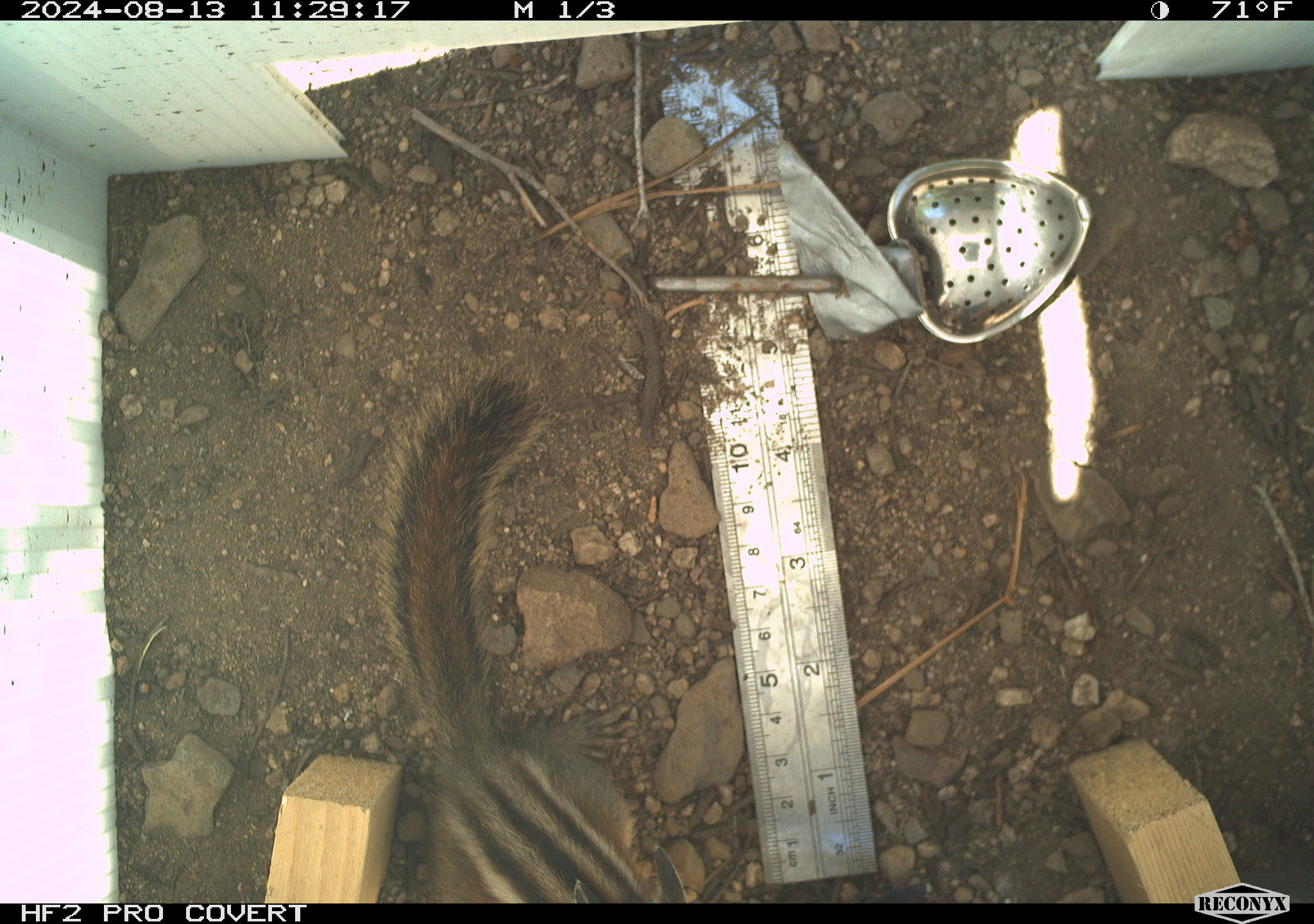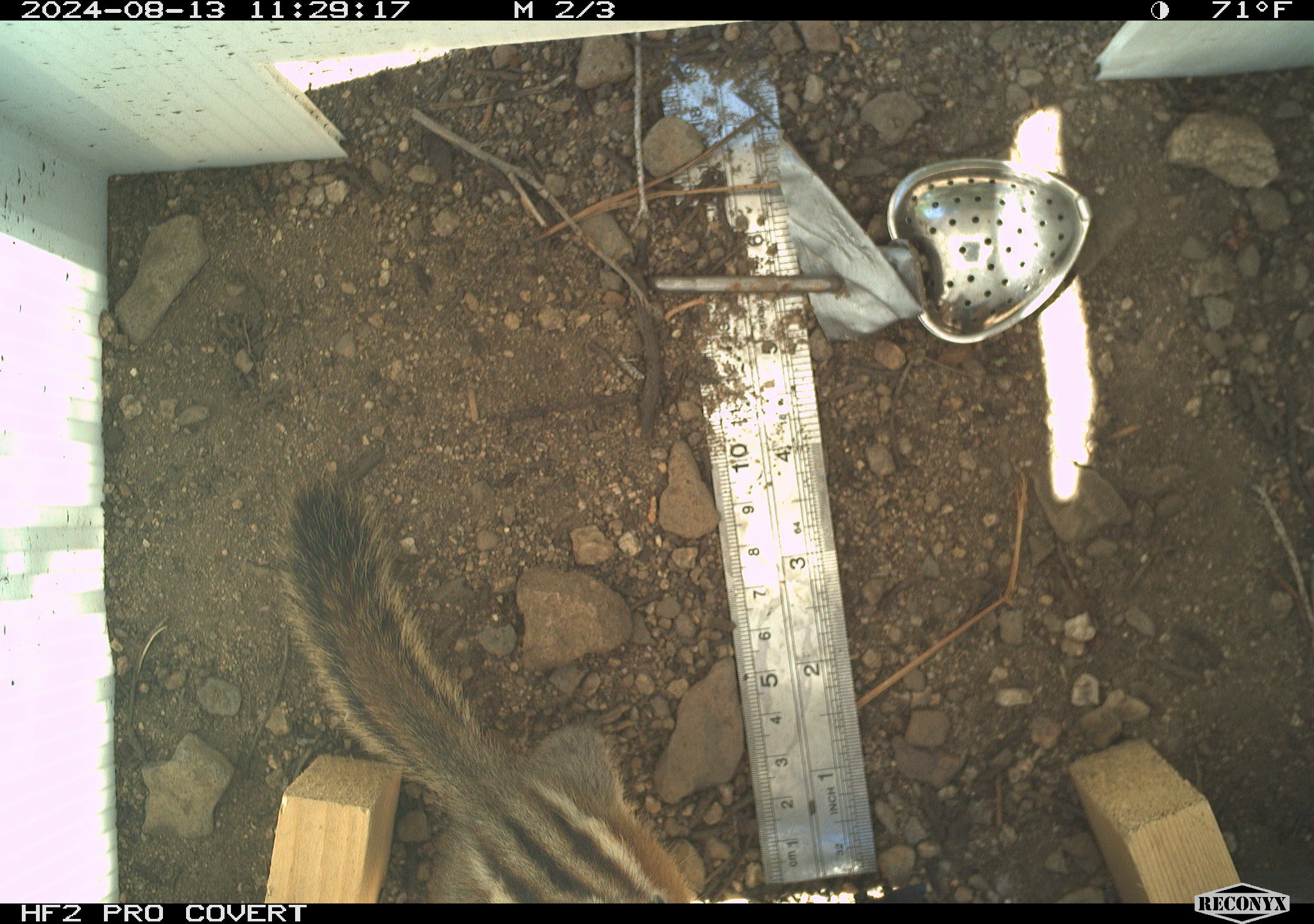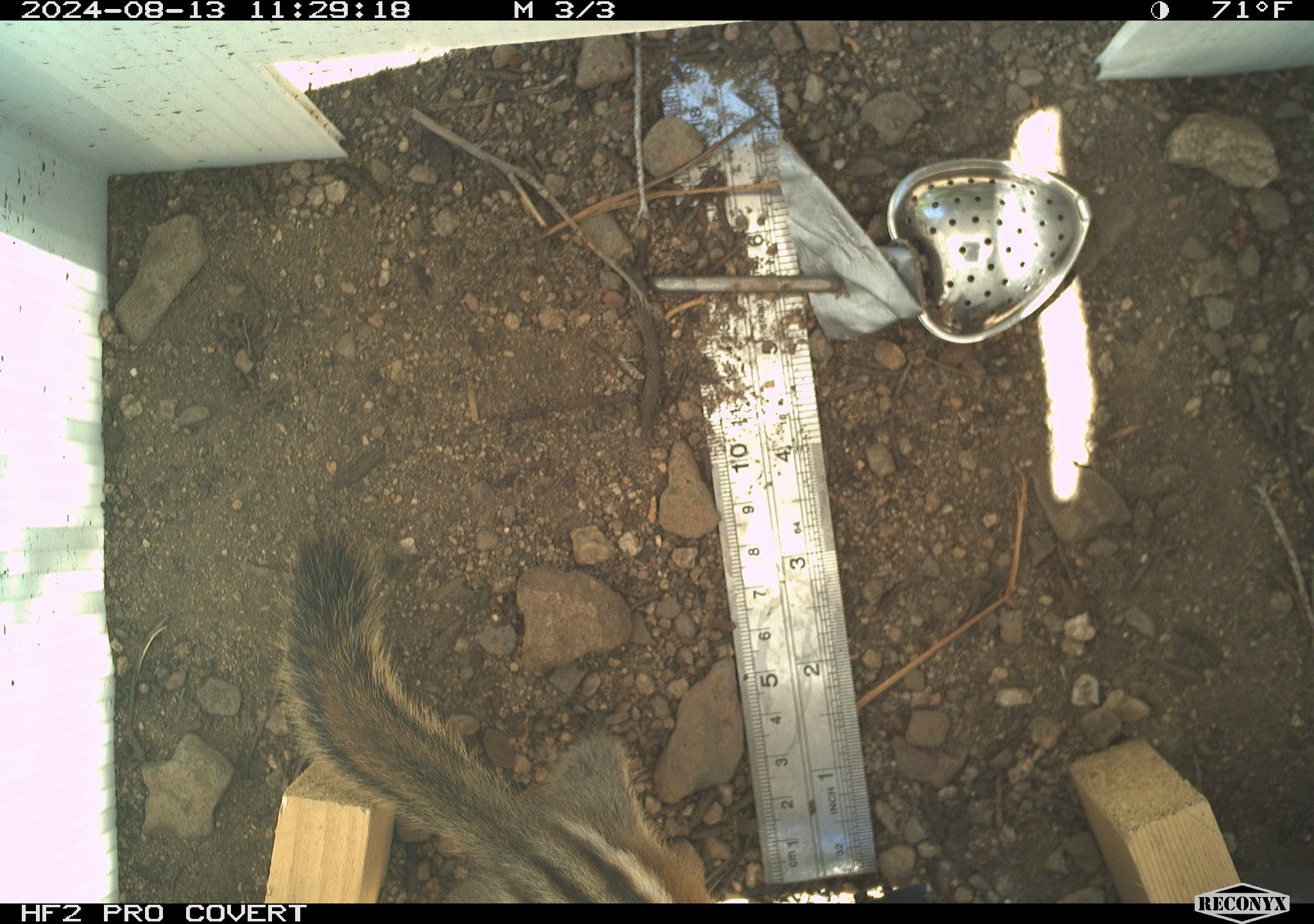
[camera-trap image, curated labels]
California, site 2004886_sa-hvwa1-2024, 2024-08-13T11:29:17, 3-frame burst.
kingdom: Animalia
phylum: Chordata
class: Mammalia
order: Rodentia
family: Sciuridae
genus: Neotamias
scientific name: Neotamias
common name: western chipmunks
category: neotamias species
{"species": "neotamias species (western chipmunks) (Neotamias)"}